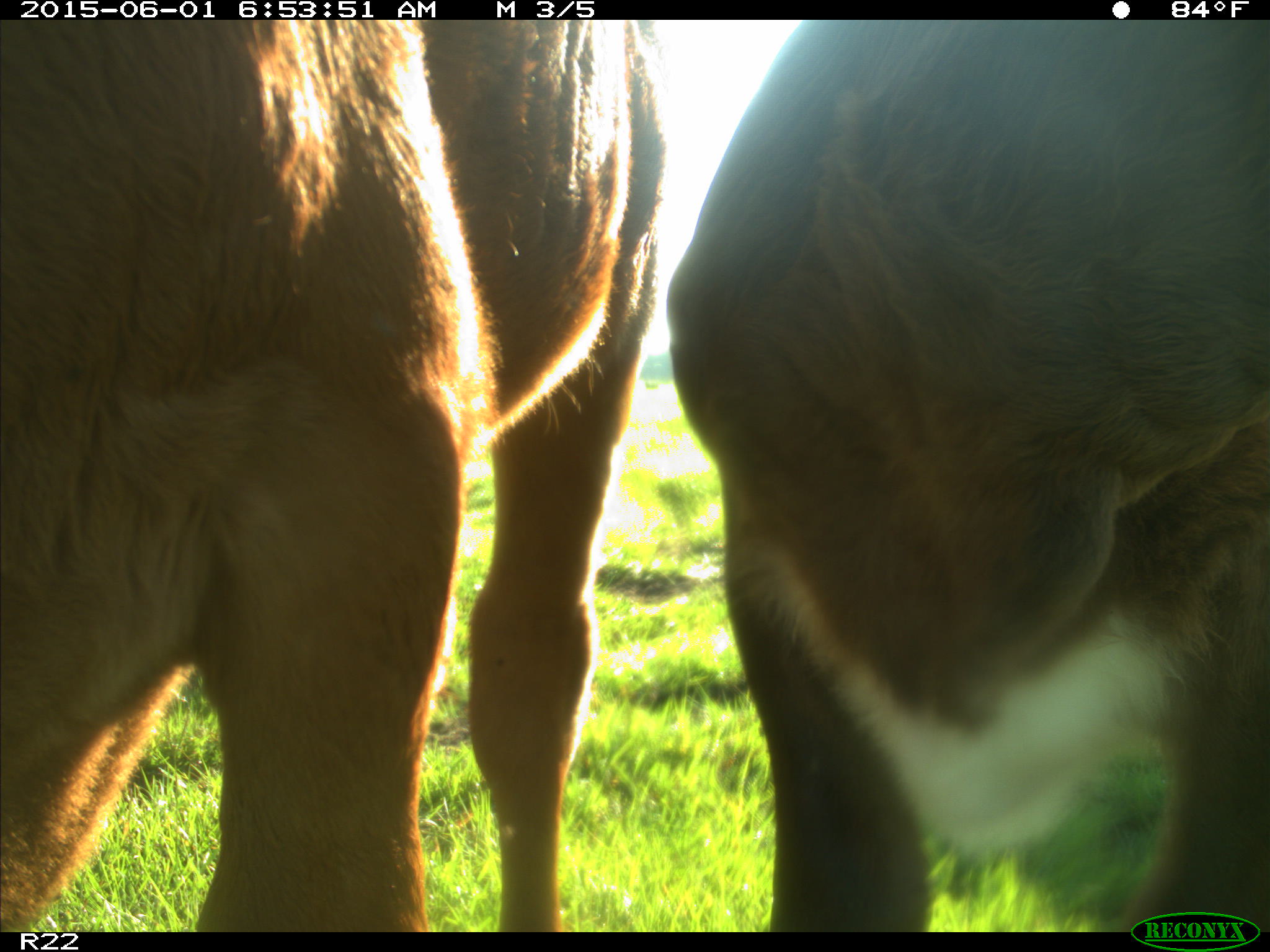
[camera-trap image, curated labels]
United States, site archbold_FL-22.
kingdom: Animalia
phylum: Chordata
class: Mammalia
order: Artiodactyla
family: Bovidae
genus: Bos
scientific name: Bos taurus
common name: domestic cow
Bos taurus (domestic cow).